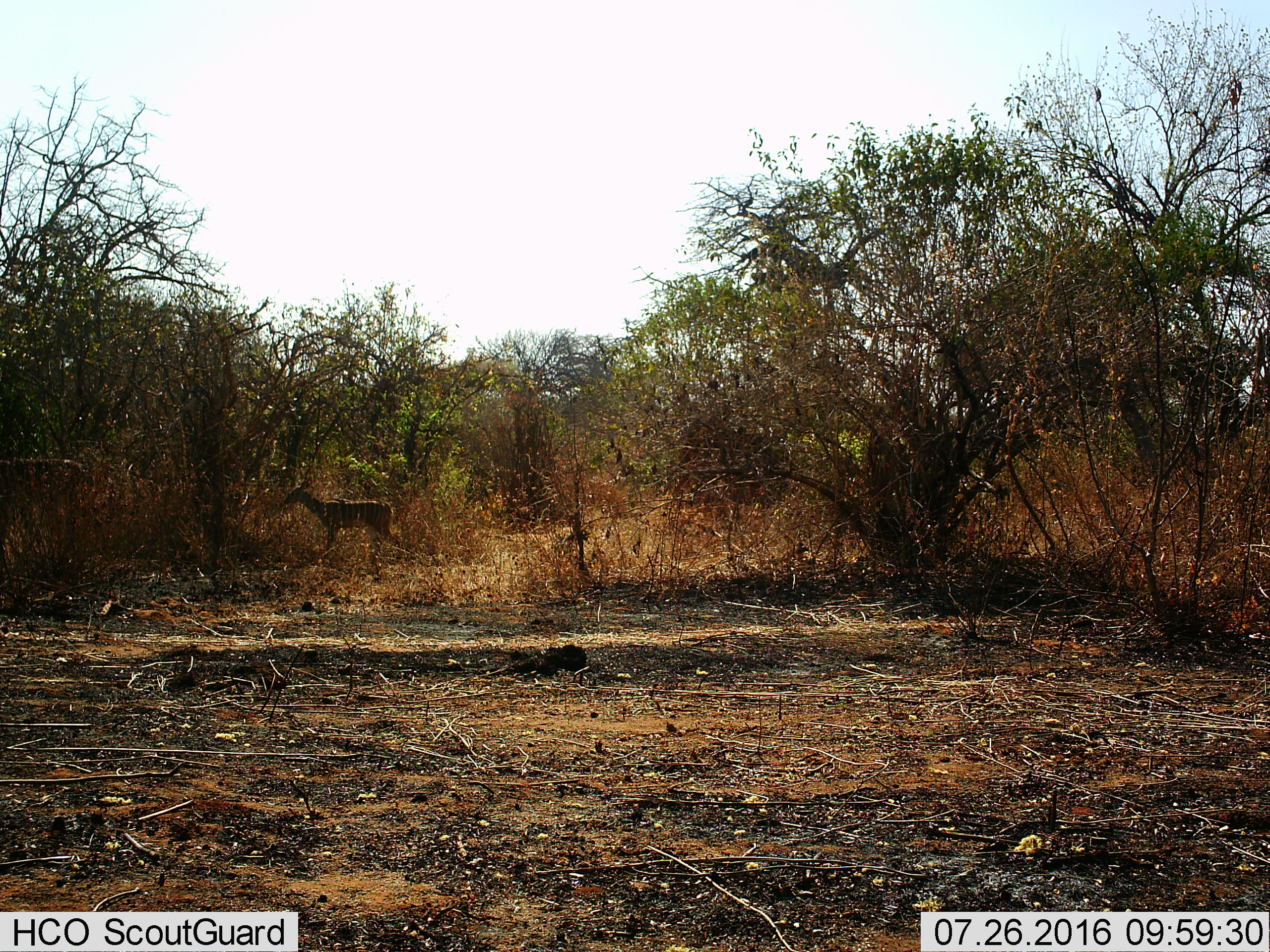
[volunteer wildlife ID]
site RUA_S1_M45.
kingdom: Animalia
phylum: Chordata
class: Mammalia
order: Artiodactyla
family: Bovidae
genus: Tragelaphus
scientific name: Tragelaphus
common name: kudu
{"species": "kudu (Tragelaphus)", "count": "2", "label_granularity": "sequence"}